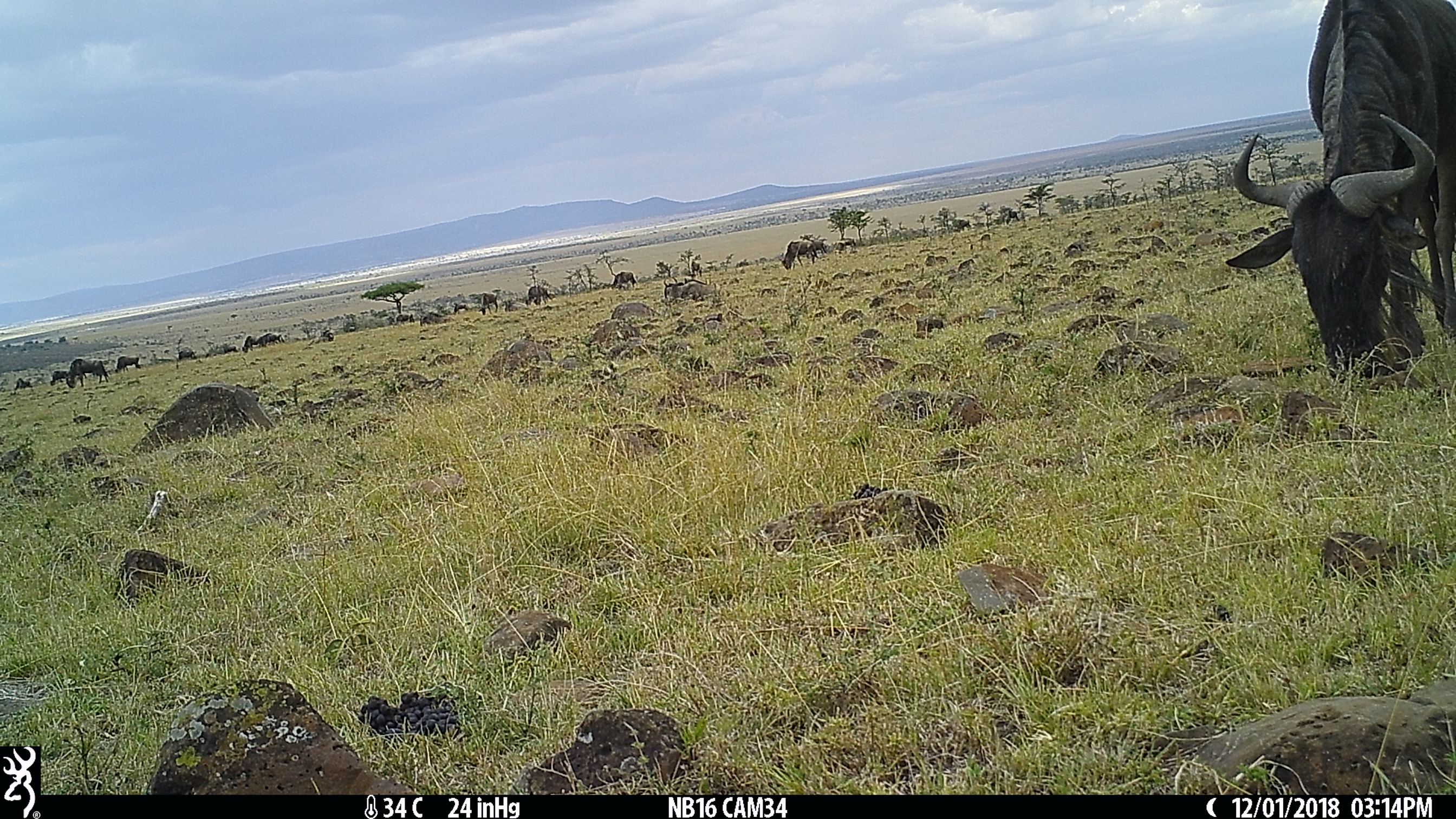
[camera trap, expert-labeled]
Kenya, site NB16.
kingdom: Animalia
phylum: Chordata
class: Mammalia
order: Artiodactyla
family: Bovidae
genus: Connochaetes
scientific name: Connochaetes taurinus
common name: blue wildebeest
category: wildebeest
Wildebeest (blue wildebeest) (Connochaetes taurinus).